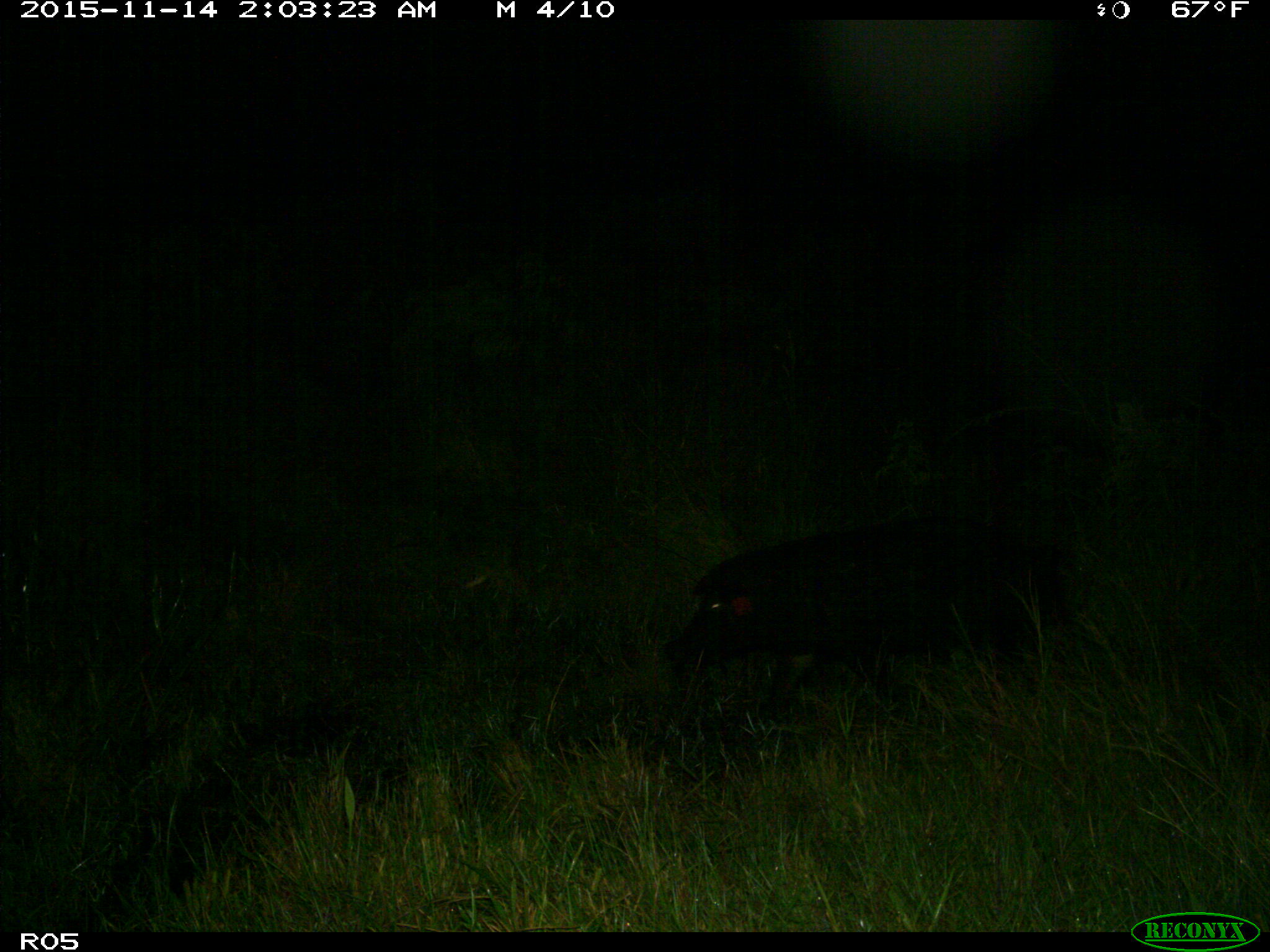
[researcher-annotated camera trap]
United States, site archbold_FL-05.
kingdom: Animalia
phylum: Chordata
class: Mammalia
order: Artiodactyla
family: Suidae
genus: Sus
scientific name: Sus scrofa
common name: wild boar